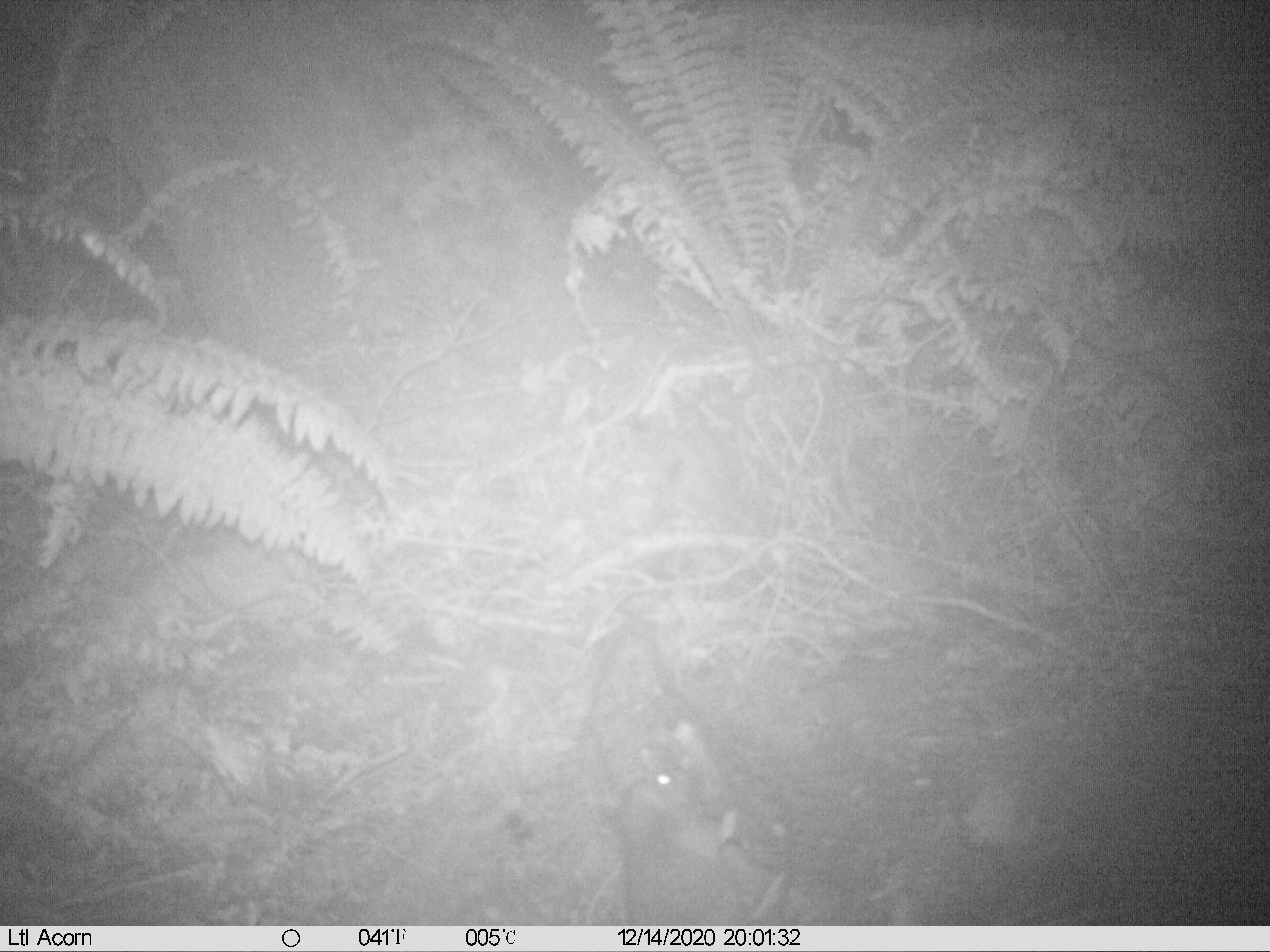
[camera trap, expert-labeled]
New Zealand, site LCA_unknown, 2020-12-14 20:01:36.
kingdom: Animalia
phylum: Chordata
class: Mammalia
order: Rodentia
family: Muridae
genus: Rattus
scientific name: Rattus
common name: rat